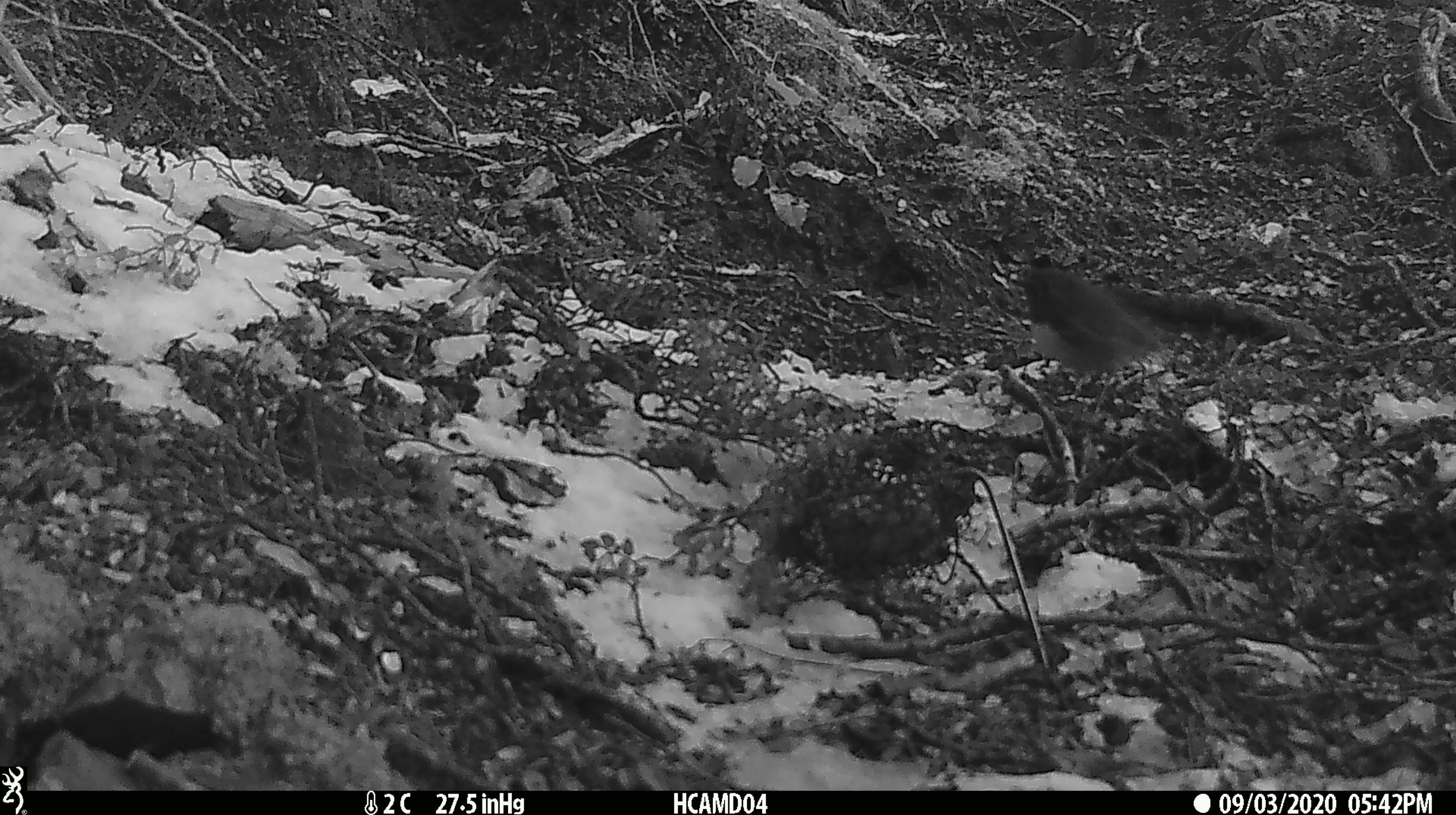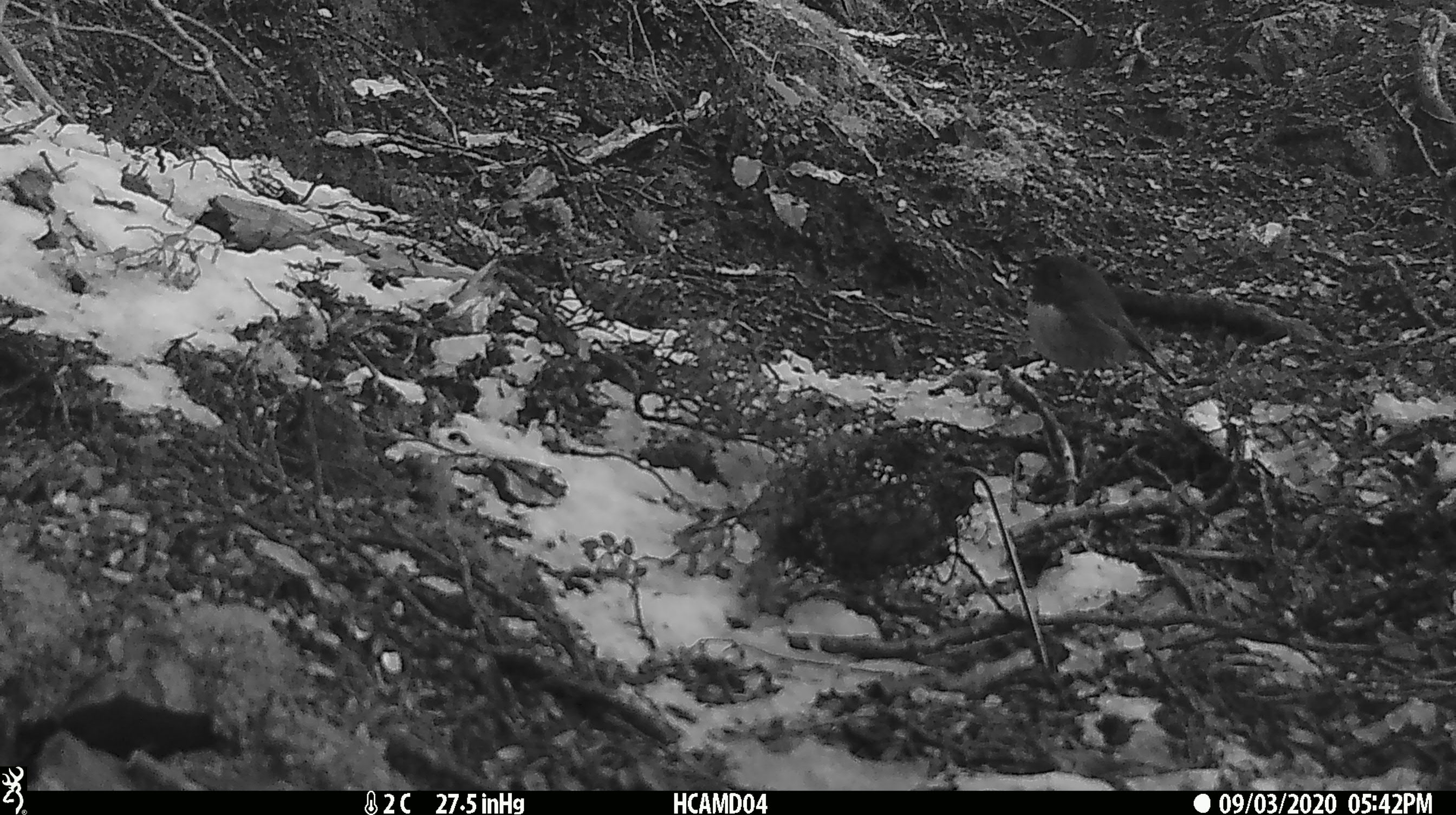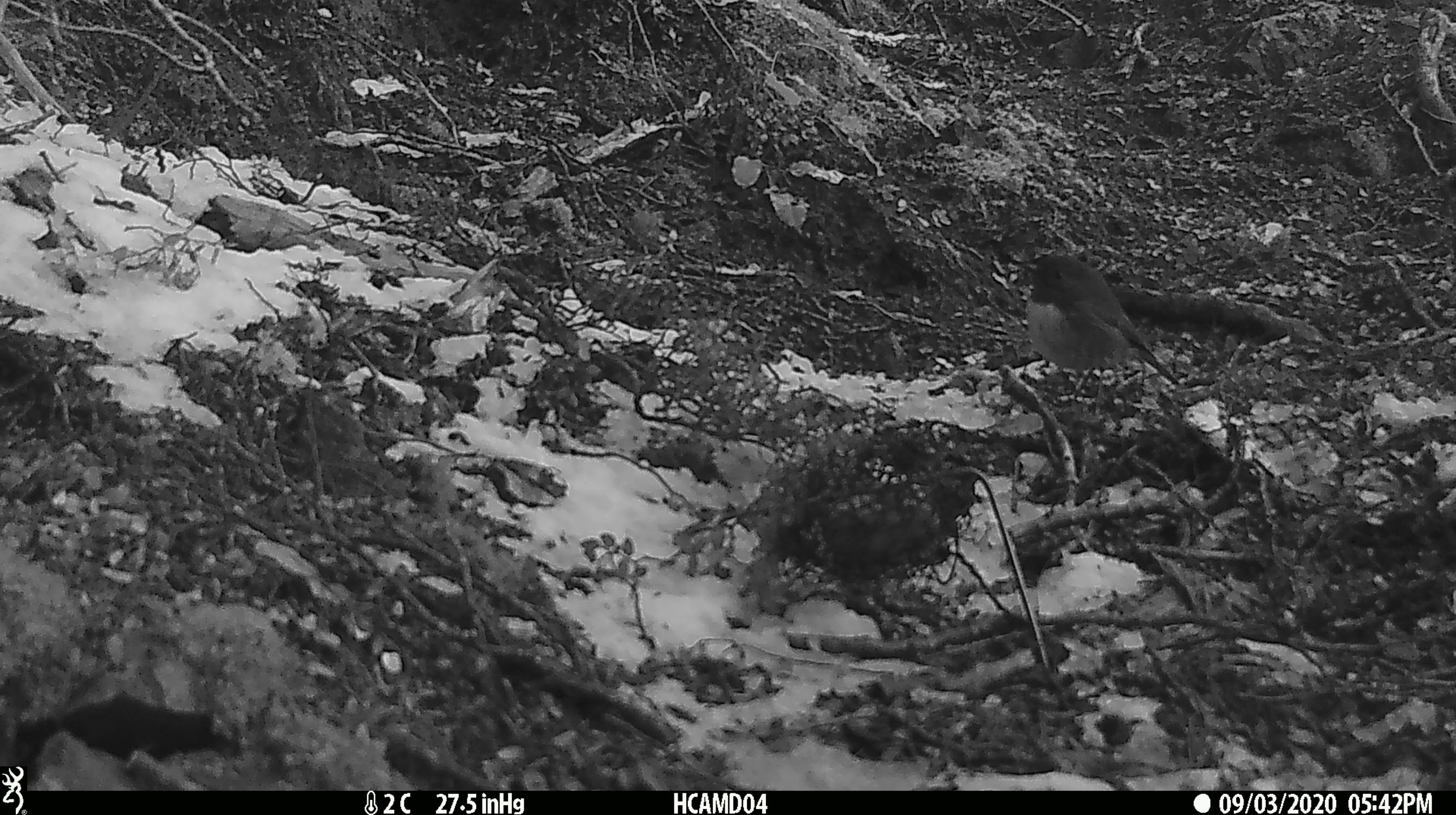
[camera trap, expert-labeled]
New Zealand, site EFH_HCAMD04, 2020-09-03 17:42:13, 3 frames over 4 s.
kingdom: Animalia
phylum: Chordata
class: Aves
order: Passeriformes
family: Petroicidae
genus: Petroica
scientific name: Petroica australis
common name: new zealand robin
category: robin